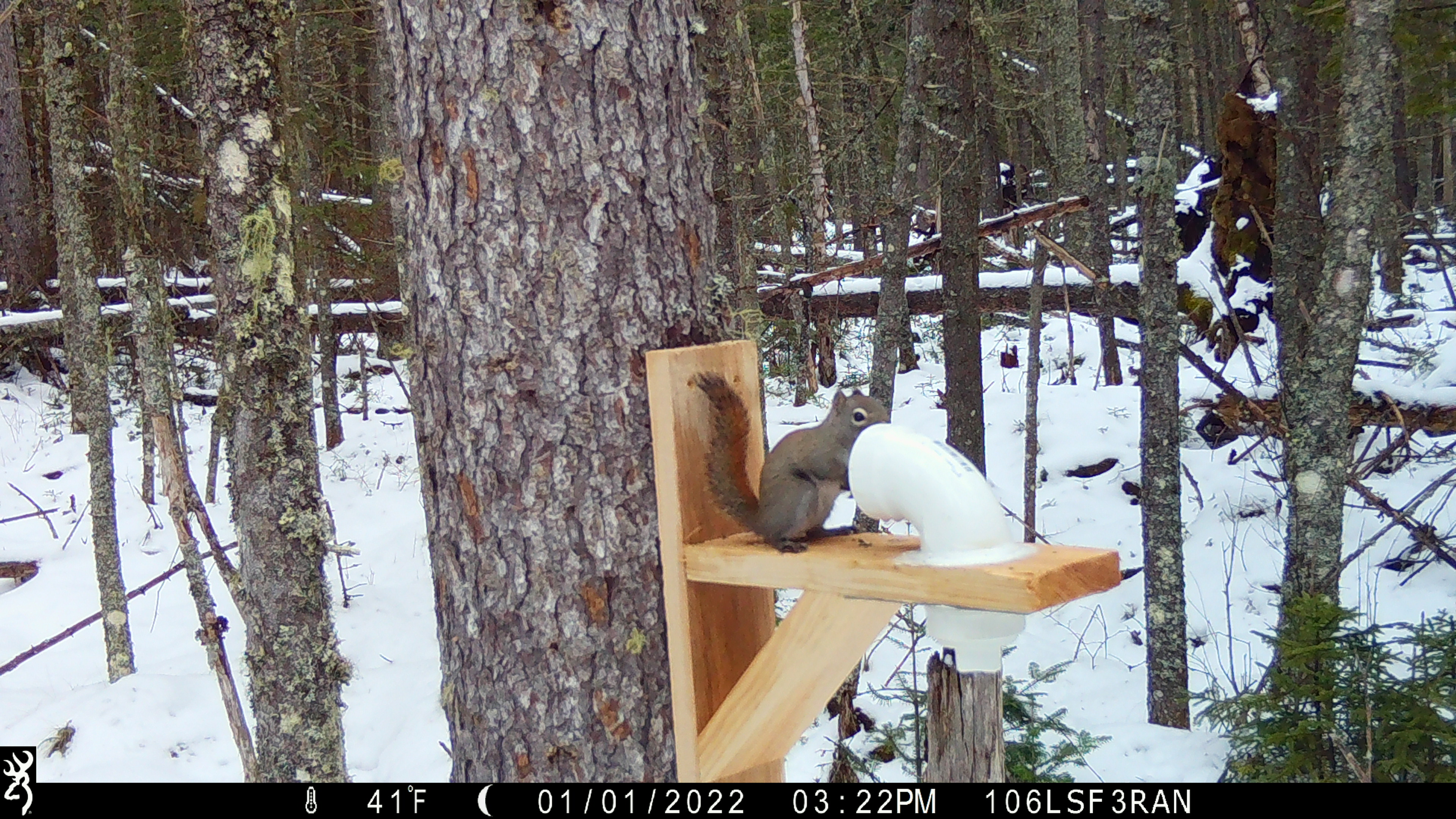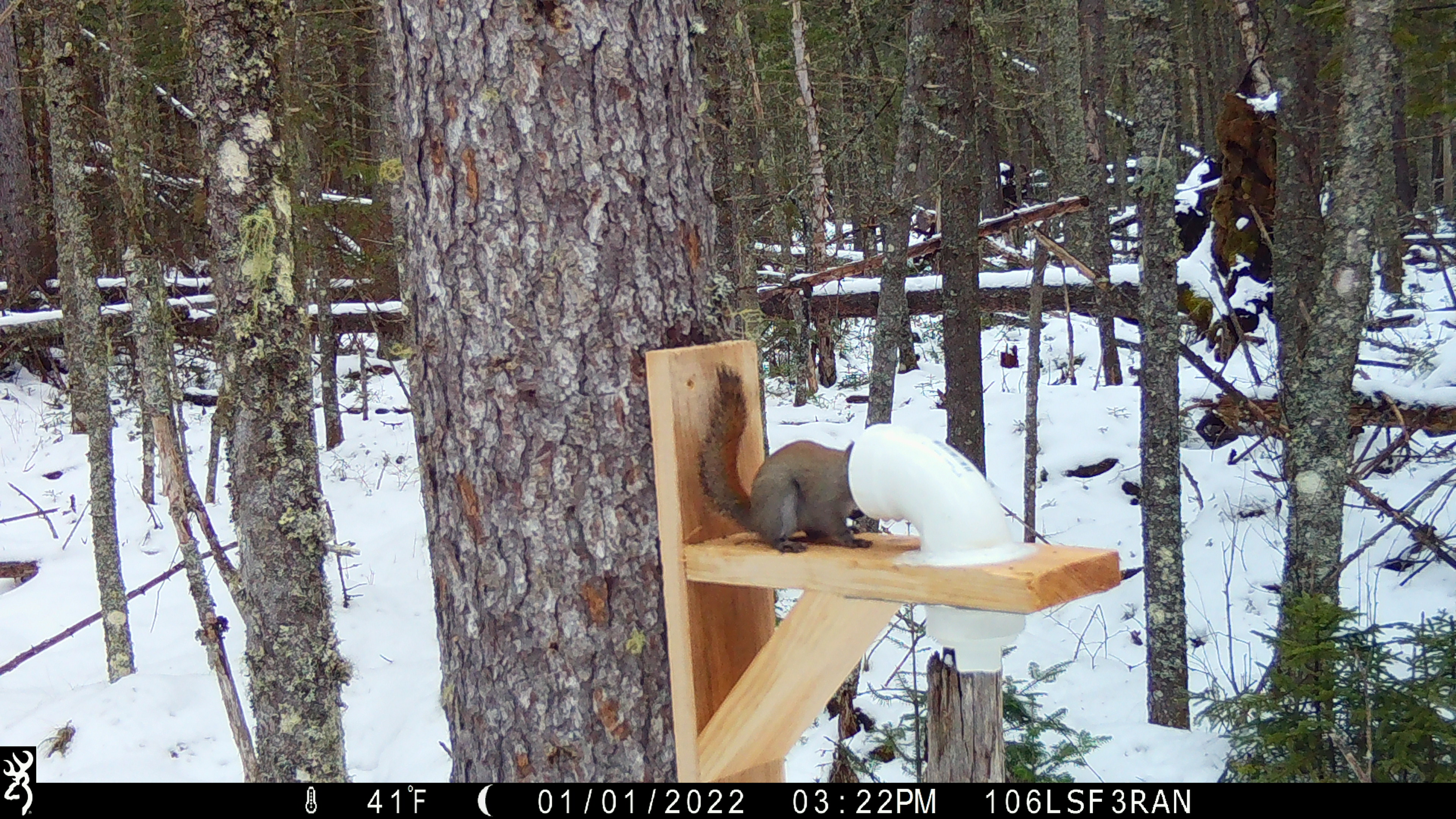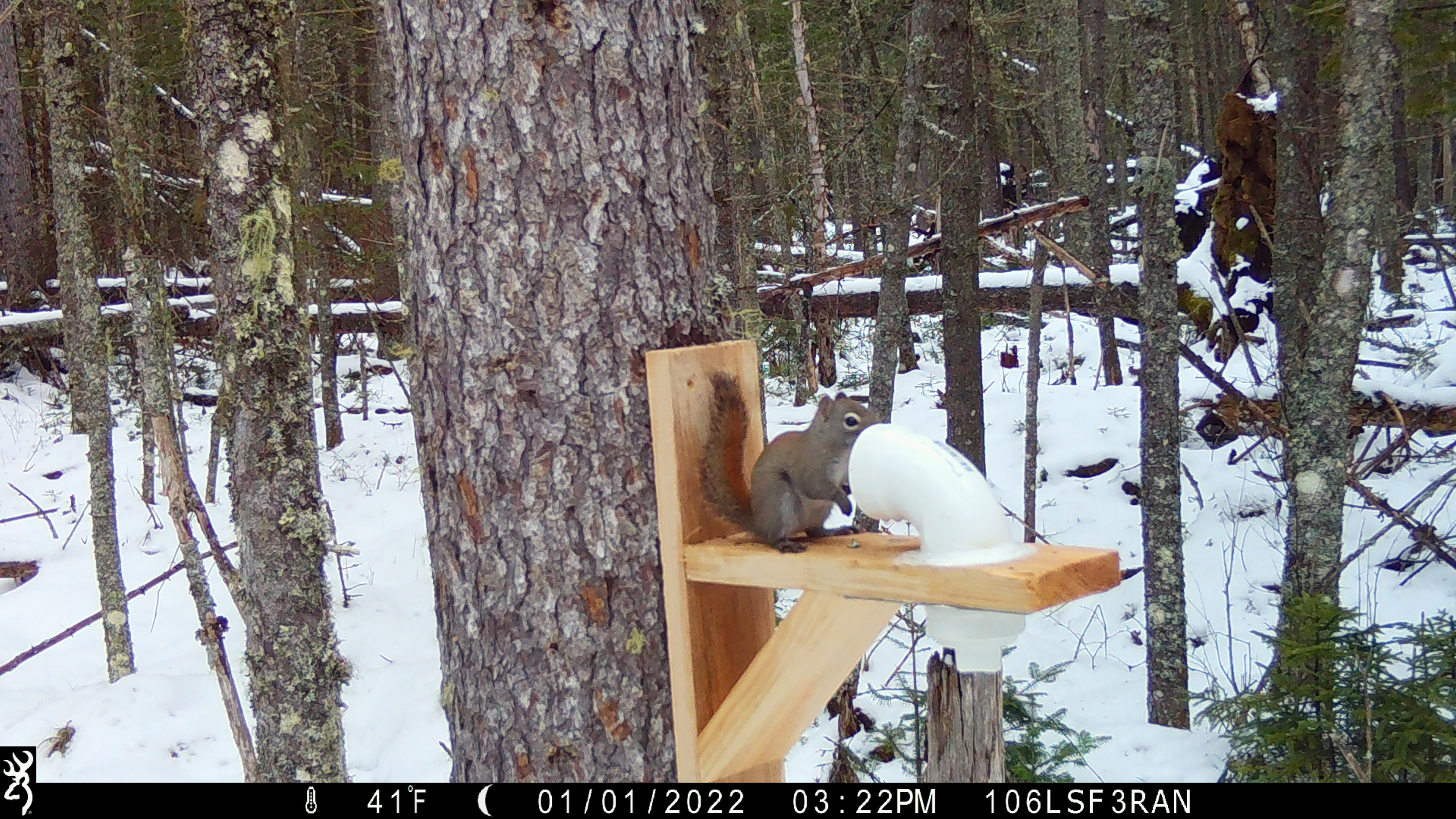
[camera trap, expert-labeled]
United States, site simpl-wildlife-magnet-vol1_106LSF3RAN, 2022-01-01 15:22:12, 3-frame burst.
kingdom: Animalia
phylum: Chordata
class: Mammalia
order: Rodentia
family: Sciuridae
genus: Tamiasciurus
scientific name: Tamiasciurus hudsonicus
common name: red squirrel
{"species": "red squirrel (Tamiasciurus hudsonicus)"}